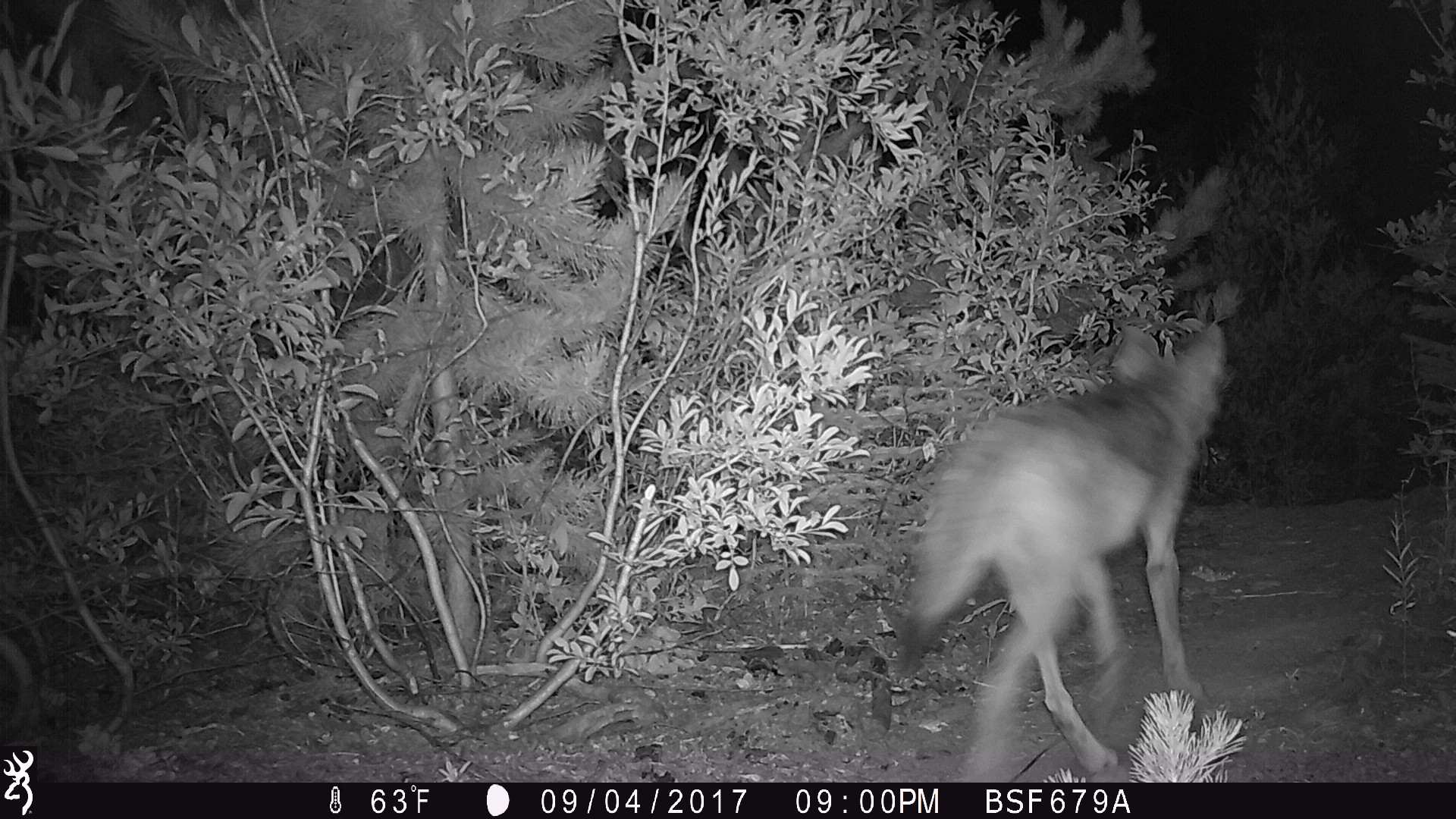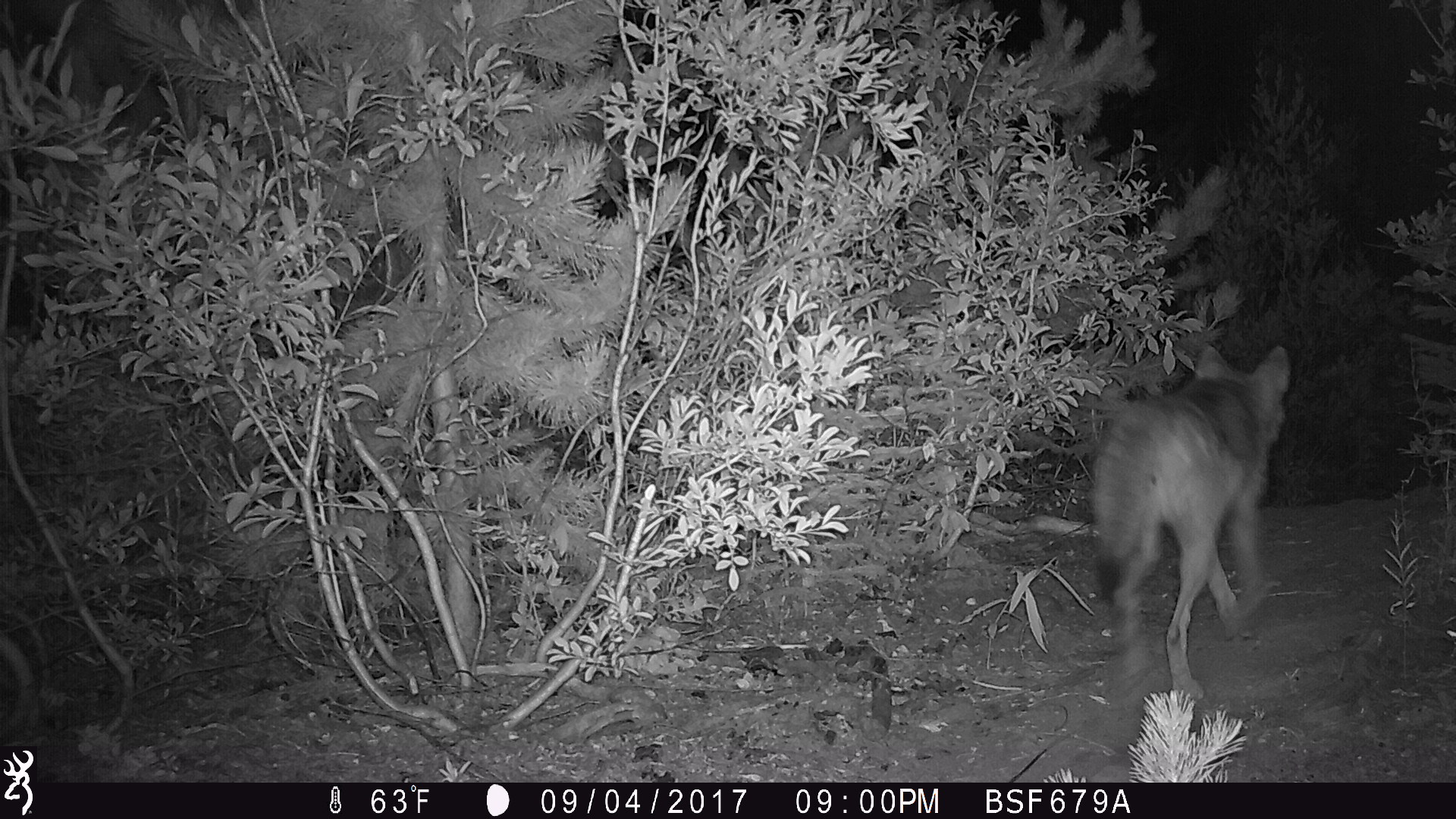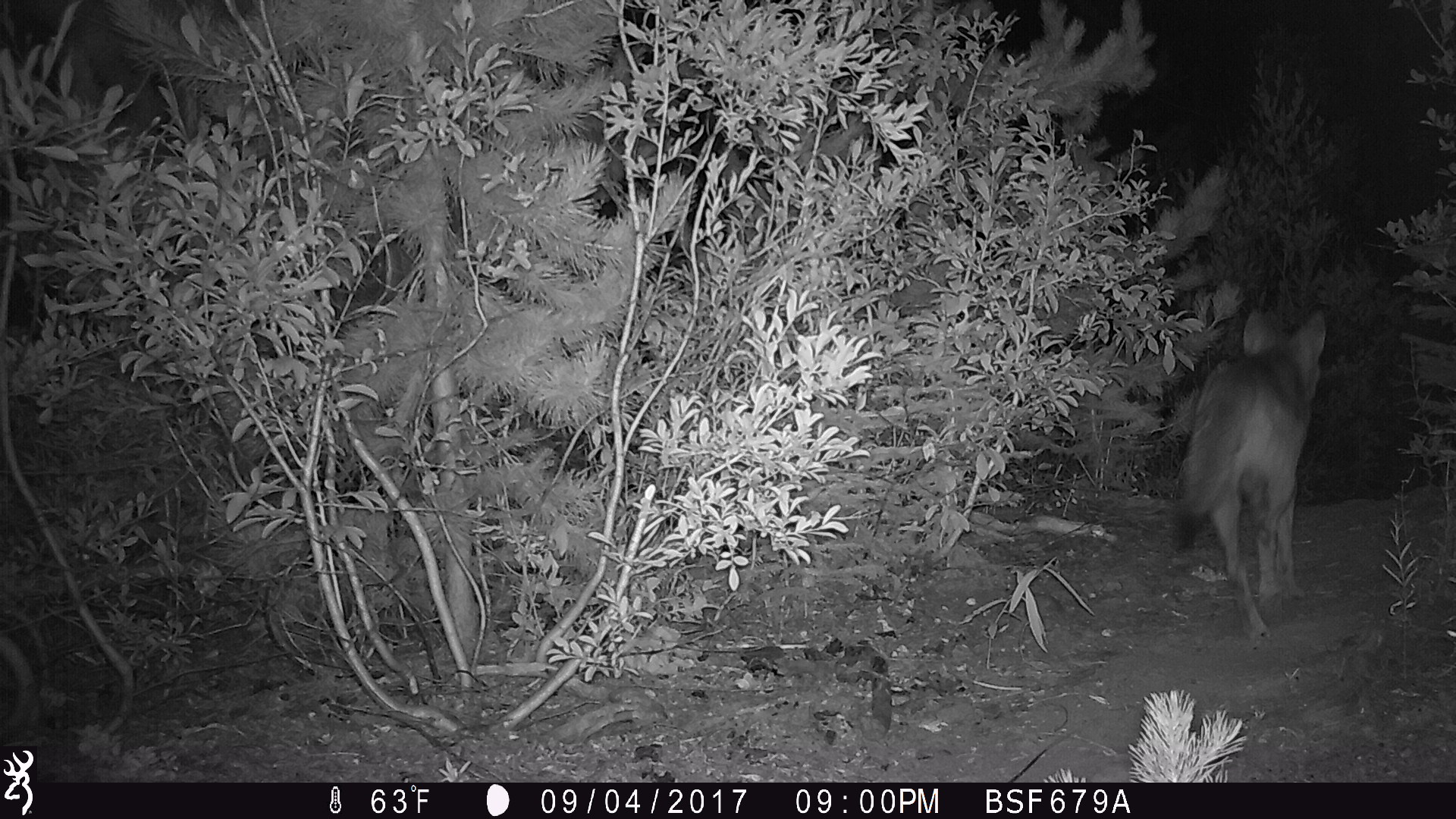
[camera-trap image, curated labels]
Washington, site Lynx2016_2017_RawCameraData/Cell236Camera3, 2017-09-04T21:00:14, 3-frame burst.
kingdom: Animalia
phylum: Chordata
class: Mammalia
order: Carnivora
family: Canidae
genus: Canis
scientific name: Canis latrans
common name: coyote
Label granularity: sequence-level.